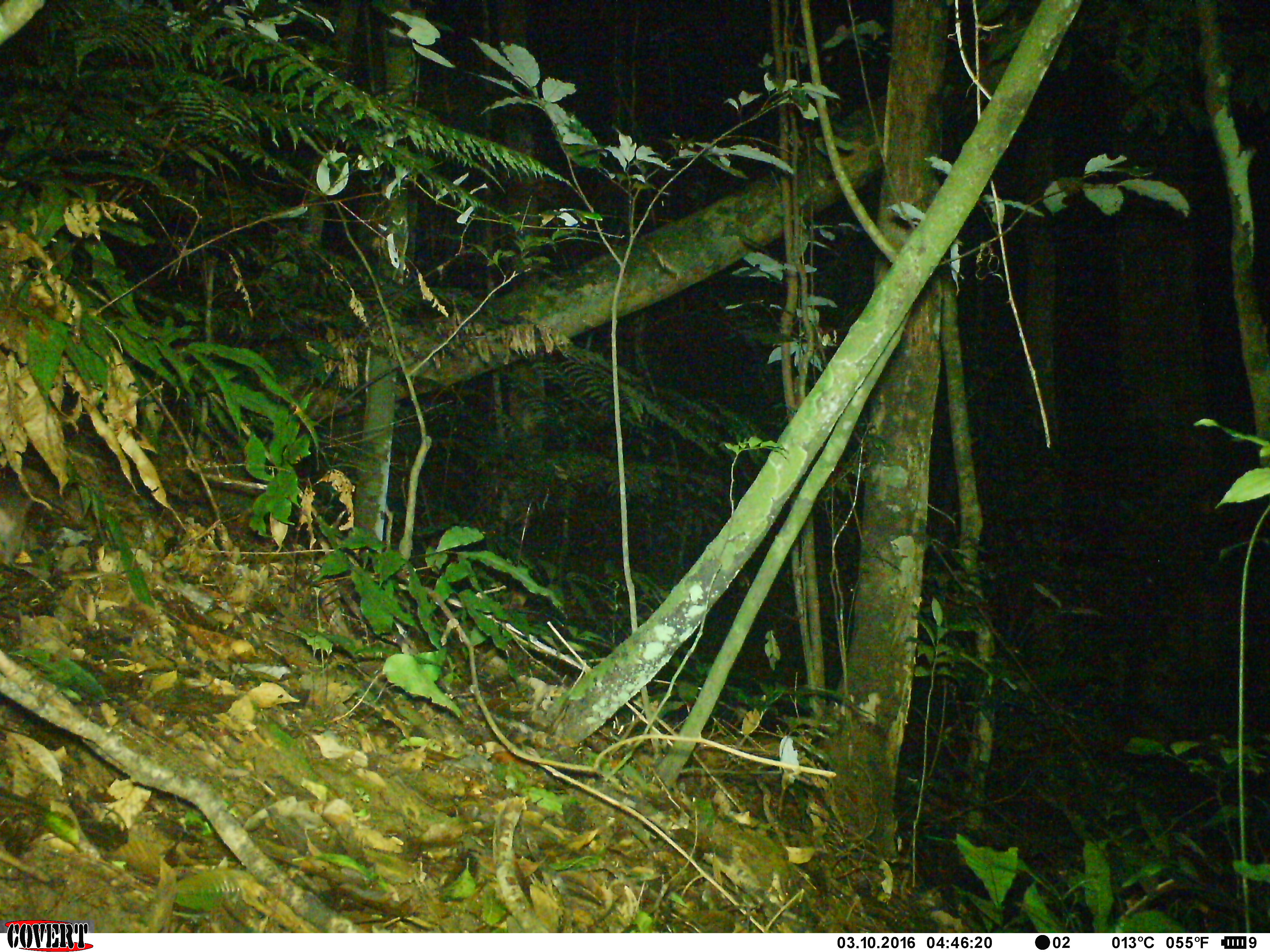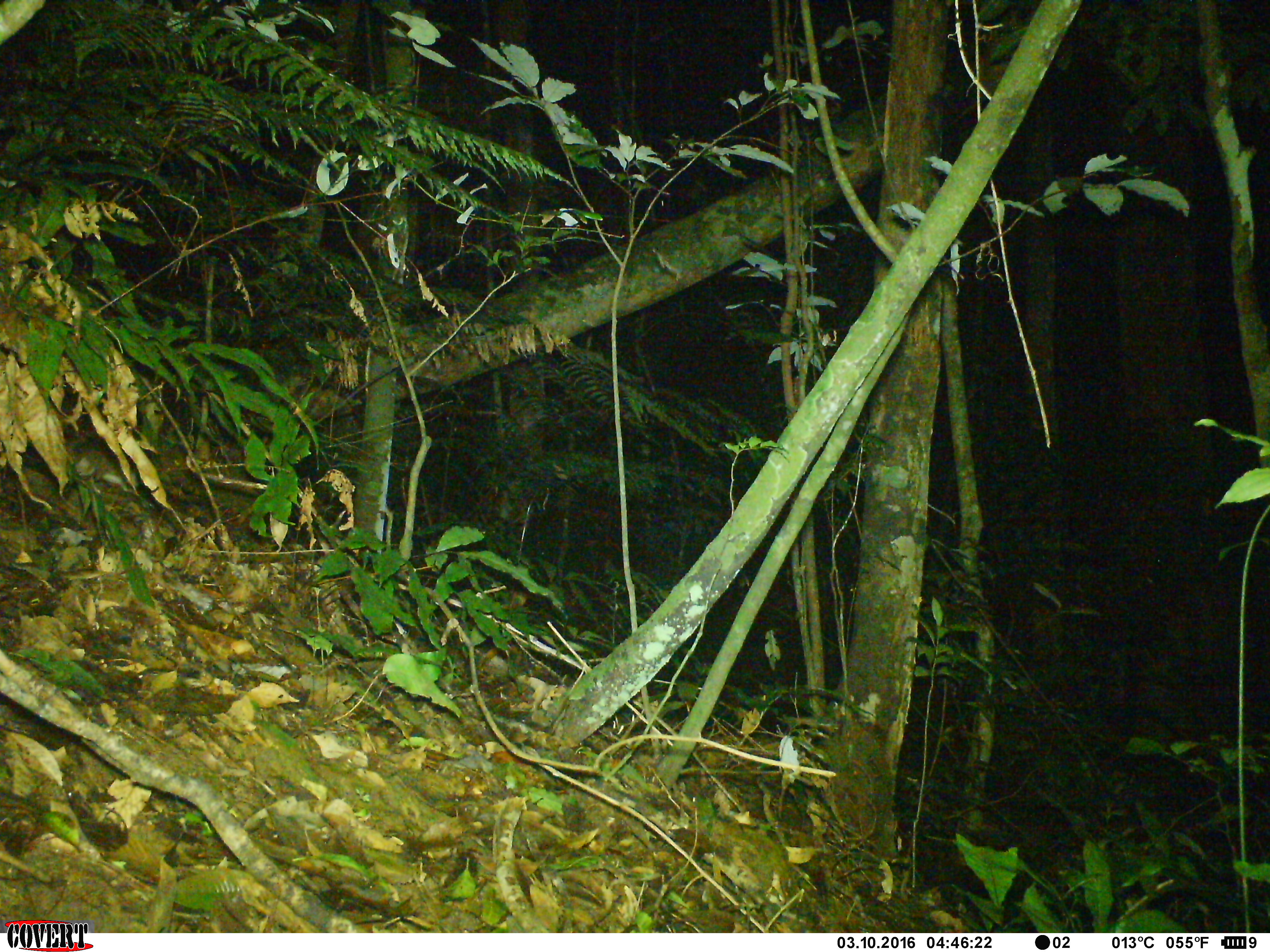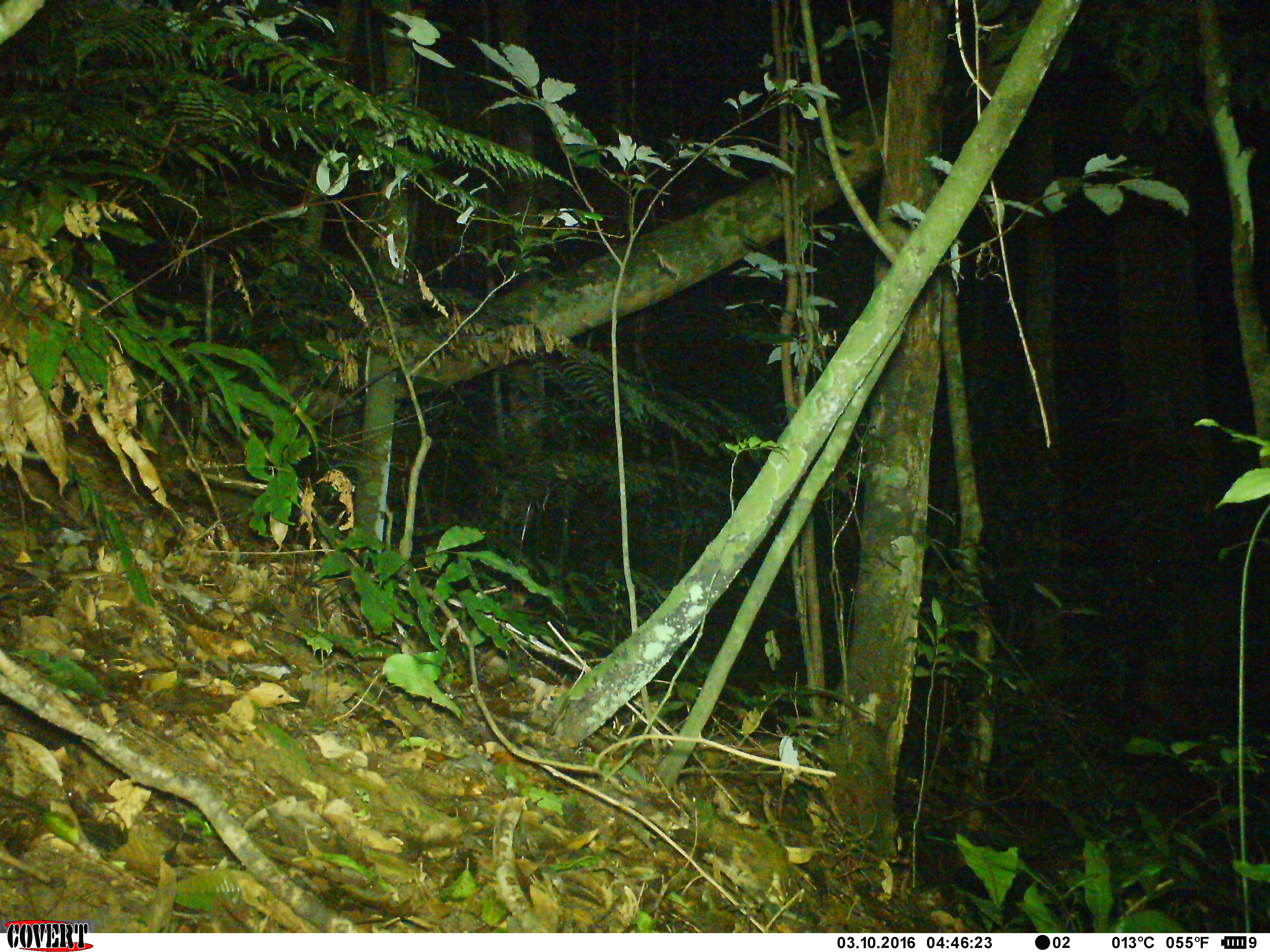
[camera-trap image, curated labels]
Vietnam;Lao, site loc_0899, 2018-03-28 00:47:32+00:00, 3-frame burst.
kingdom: Animalia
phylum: Chordata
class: Mammalia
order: Rodentia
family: Muridae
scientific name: Muridae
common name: old-world mice and rats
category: unidentified murid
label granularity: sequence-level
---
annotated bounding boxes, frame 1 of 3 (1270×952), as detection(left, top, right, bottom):
unidentified murid: detection(0, 492, 32, 567)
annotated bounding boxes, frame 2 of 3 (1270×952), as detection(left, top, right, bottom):
unidentified murid: detection(74, 450, 138, 492)